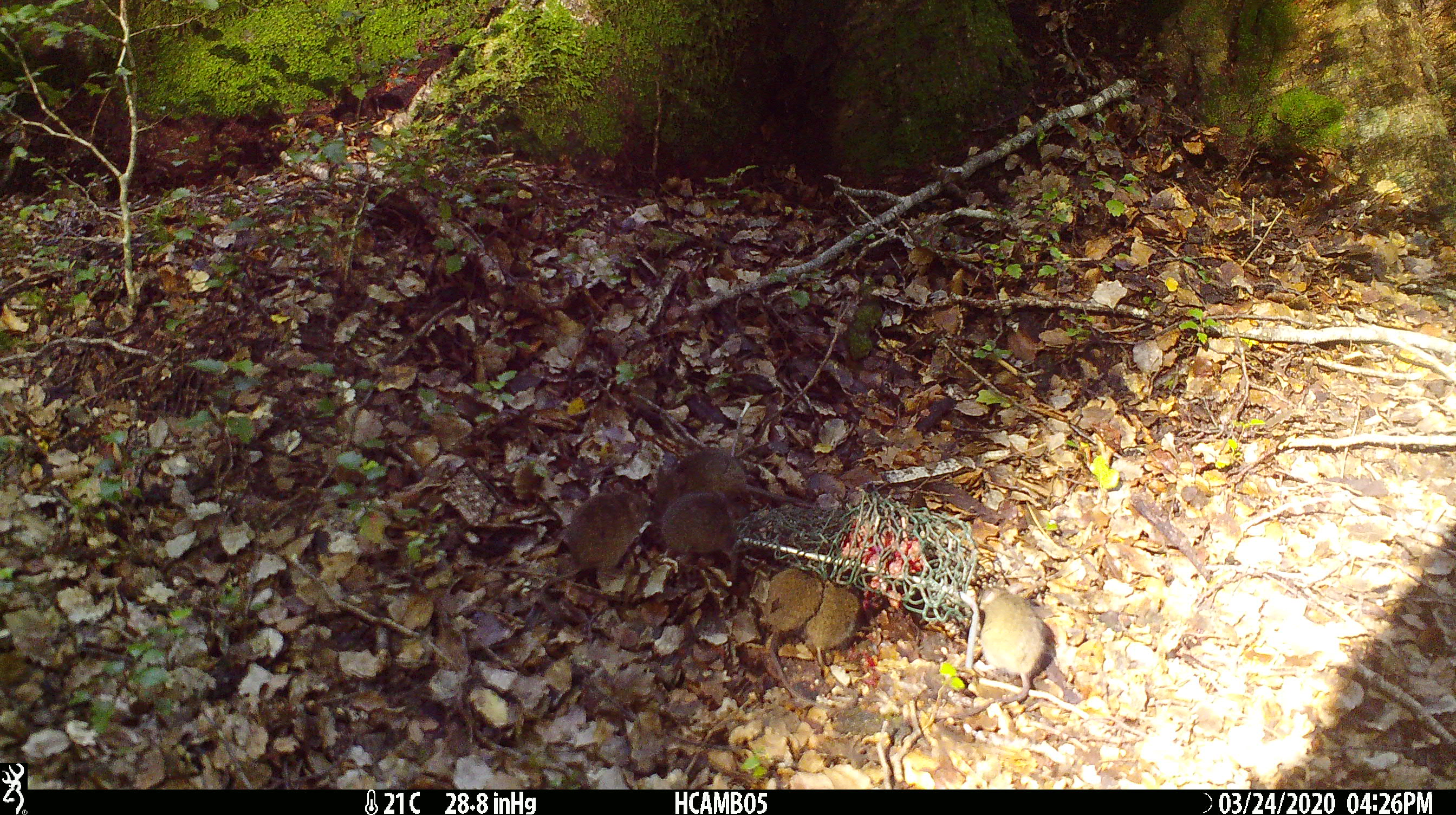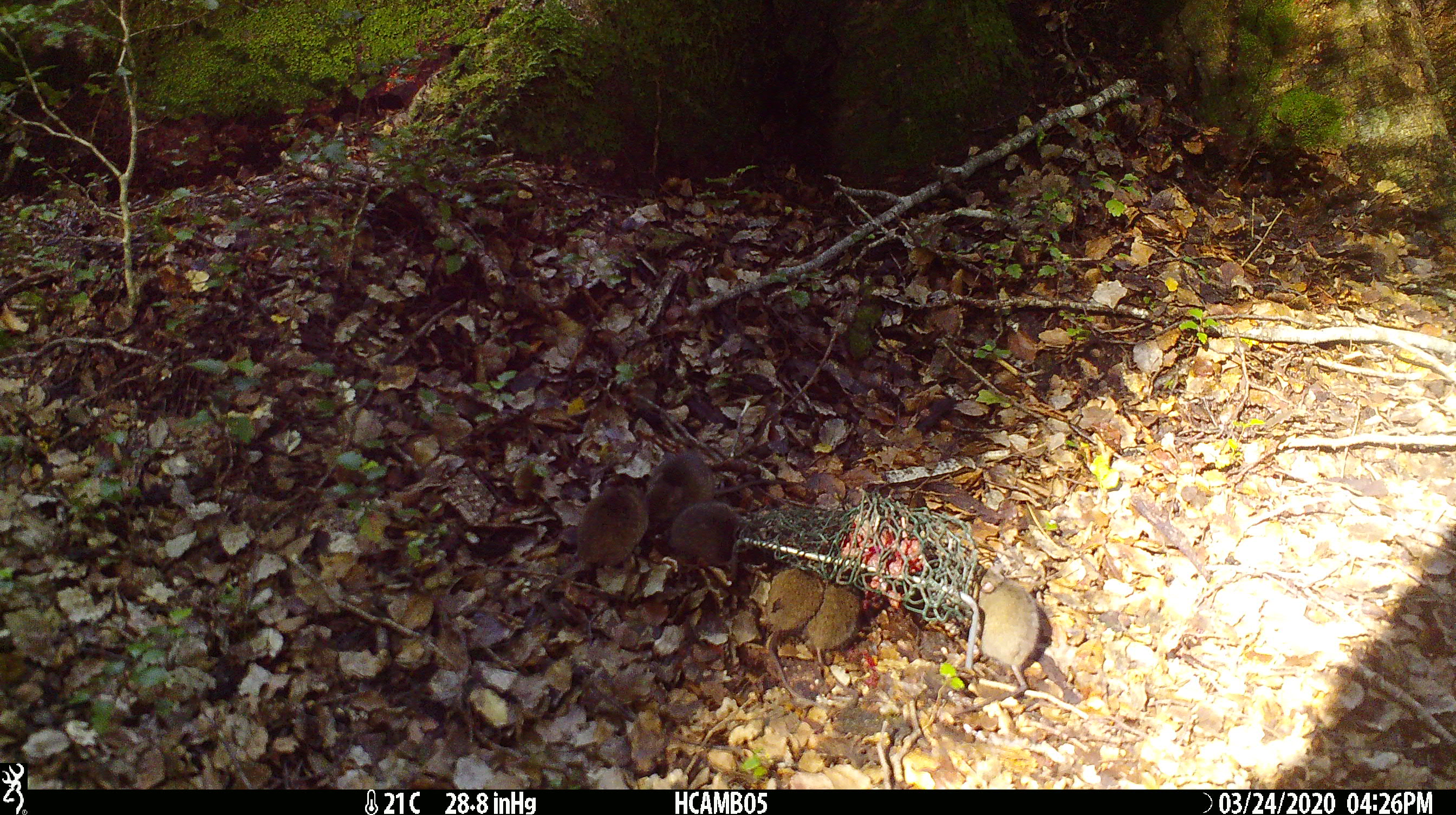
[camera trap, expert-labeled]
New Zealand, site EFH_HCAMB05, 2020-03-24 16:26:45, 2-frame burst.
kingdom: Animalia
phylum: Chordata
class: Mammalia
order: Rodentia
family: Muridae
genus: Mus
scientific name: Mus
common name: mouse